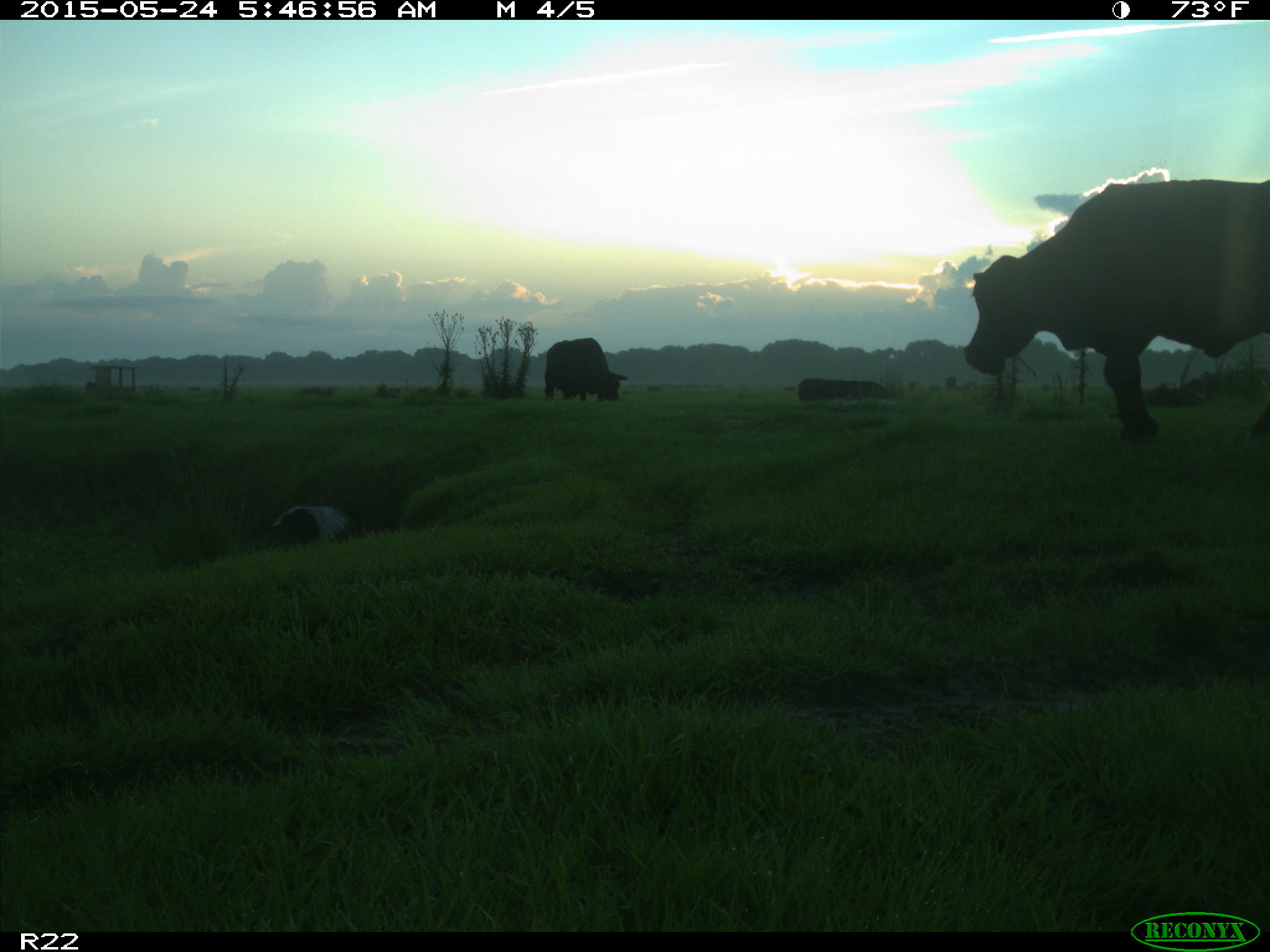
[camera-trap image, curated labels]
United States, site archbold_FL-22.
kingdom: Animalia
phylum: Chordata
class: Mammalia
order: Artiodactyla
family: Bovidae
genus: Bos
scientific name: Bos taurus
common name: domestic cow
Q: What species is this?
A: Bos taurus (domestic cow).